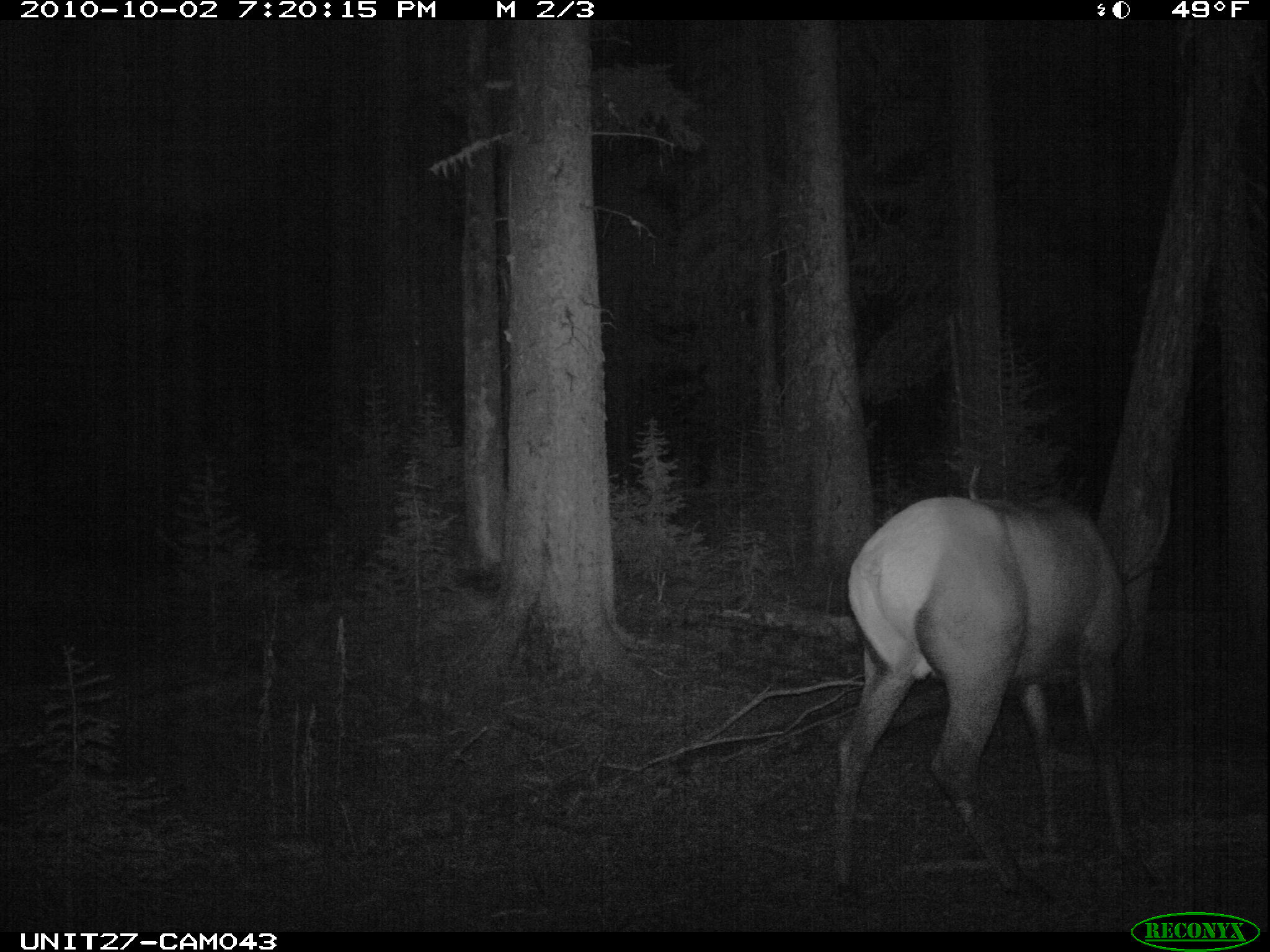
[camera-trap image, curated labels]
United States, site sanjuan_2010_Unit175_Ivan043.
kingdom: Animalia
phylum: Chordata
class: Mammalia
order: Artiodactyla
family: Cervidae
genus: Cervus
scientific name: Cervus elaphus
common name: red deer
Cervus elaphus (red deer).